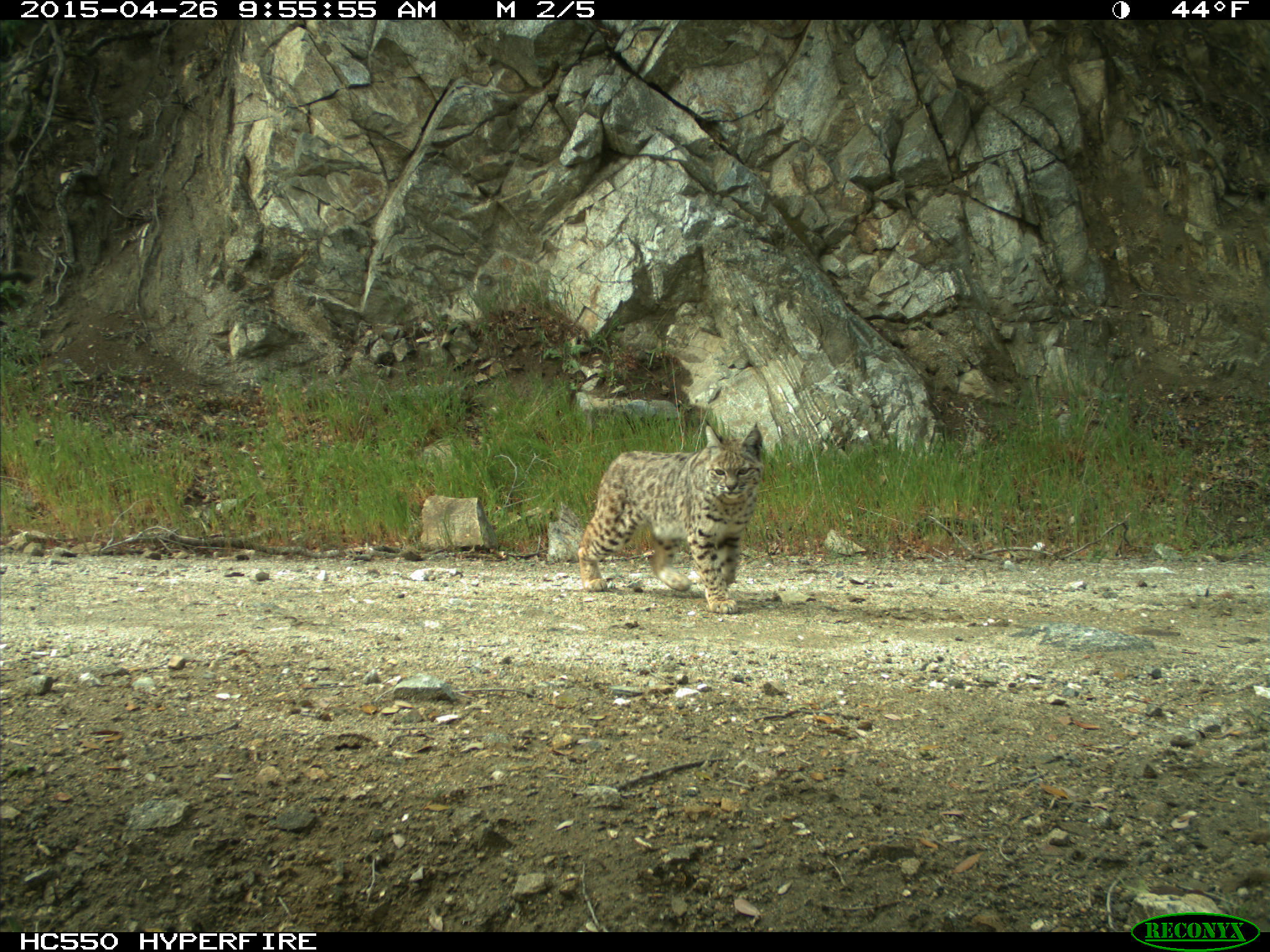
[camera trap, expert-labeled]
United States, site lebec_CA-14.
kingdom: Animalia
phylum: Chordata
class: Mammalia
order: Carnivora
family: Felidae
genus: Lynx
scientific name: Lynx rufus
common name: bobcat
Lynx rufus (bobcat).